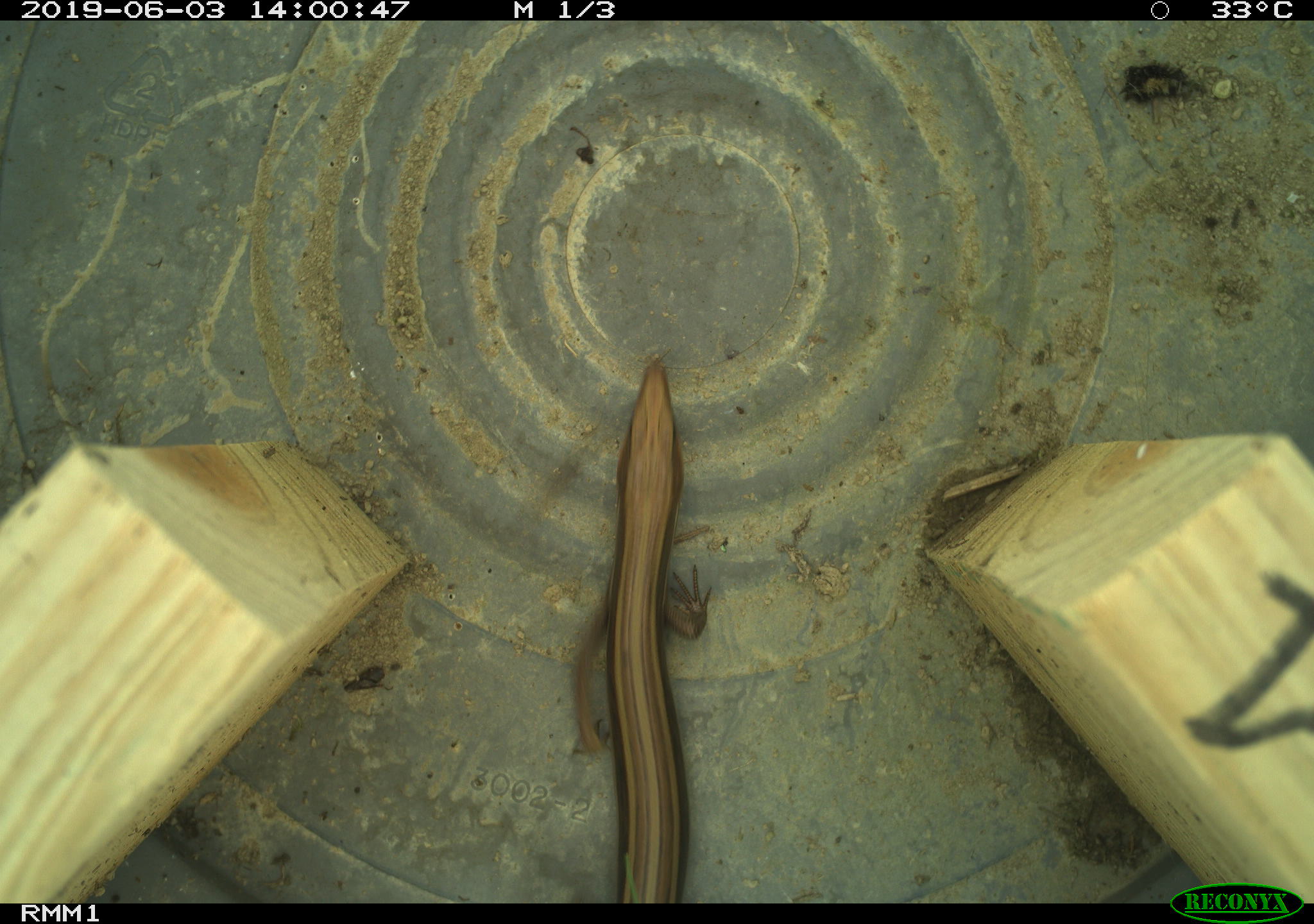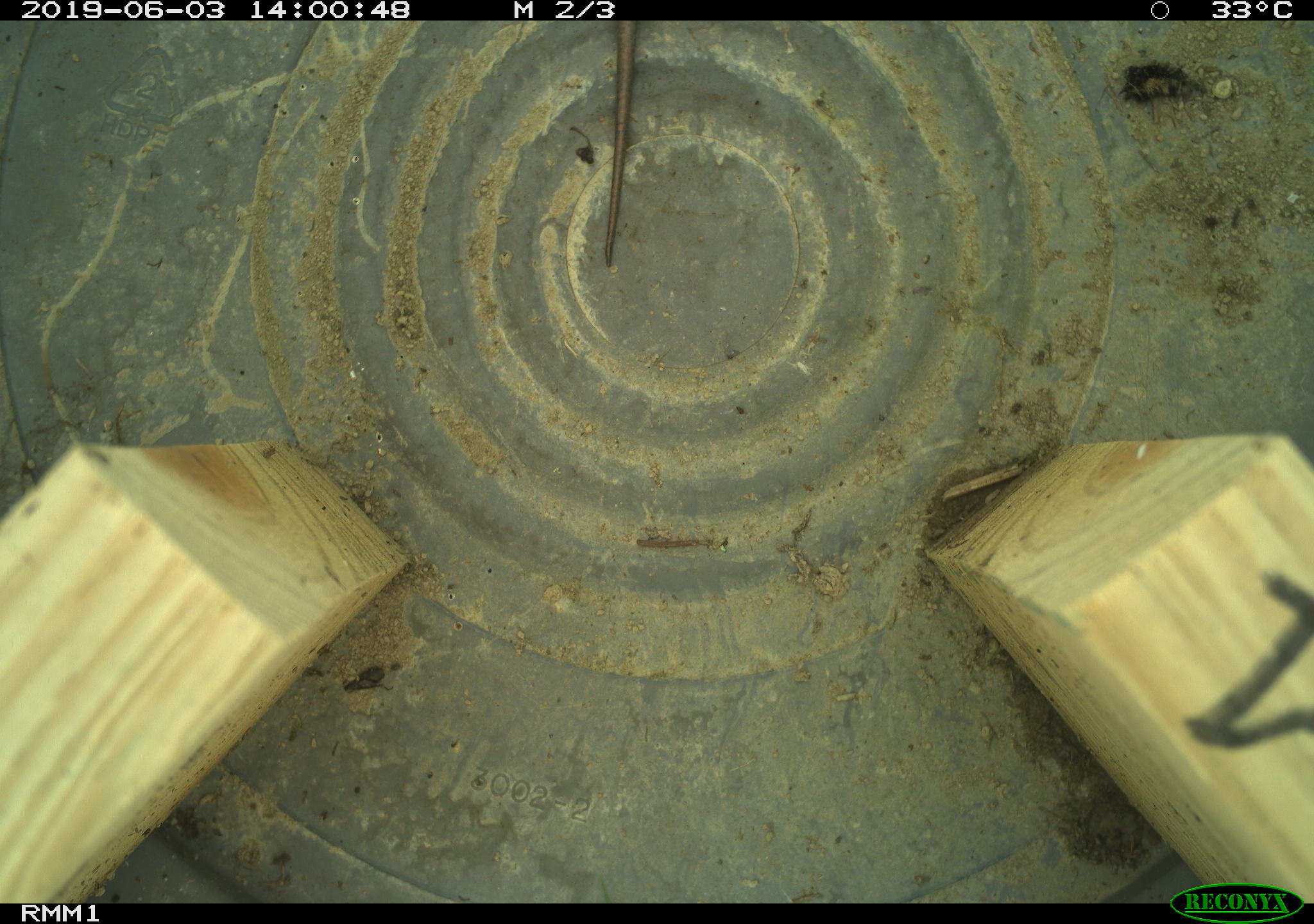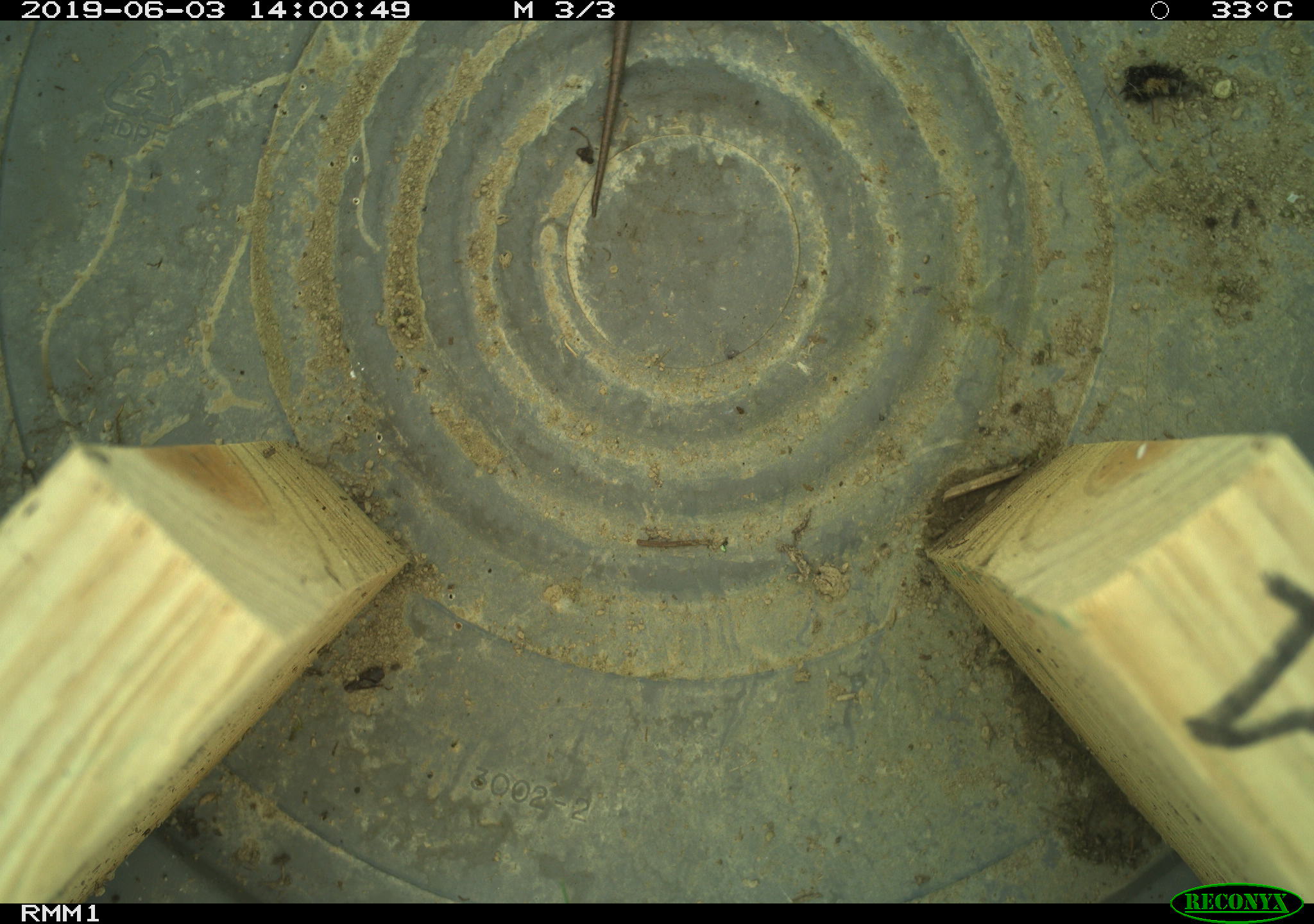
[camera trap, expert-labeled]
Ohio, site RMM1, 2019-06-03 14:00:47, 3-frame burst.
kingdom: Animalia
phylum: Chordata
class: Reptilia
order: Squamata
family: Scincidae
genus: Plestiodon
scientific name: Plestiodon fasciatus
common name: common five-lined skink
Common five-lined skink (Plestiodon fasciatus).